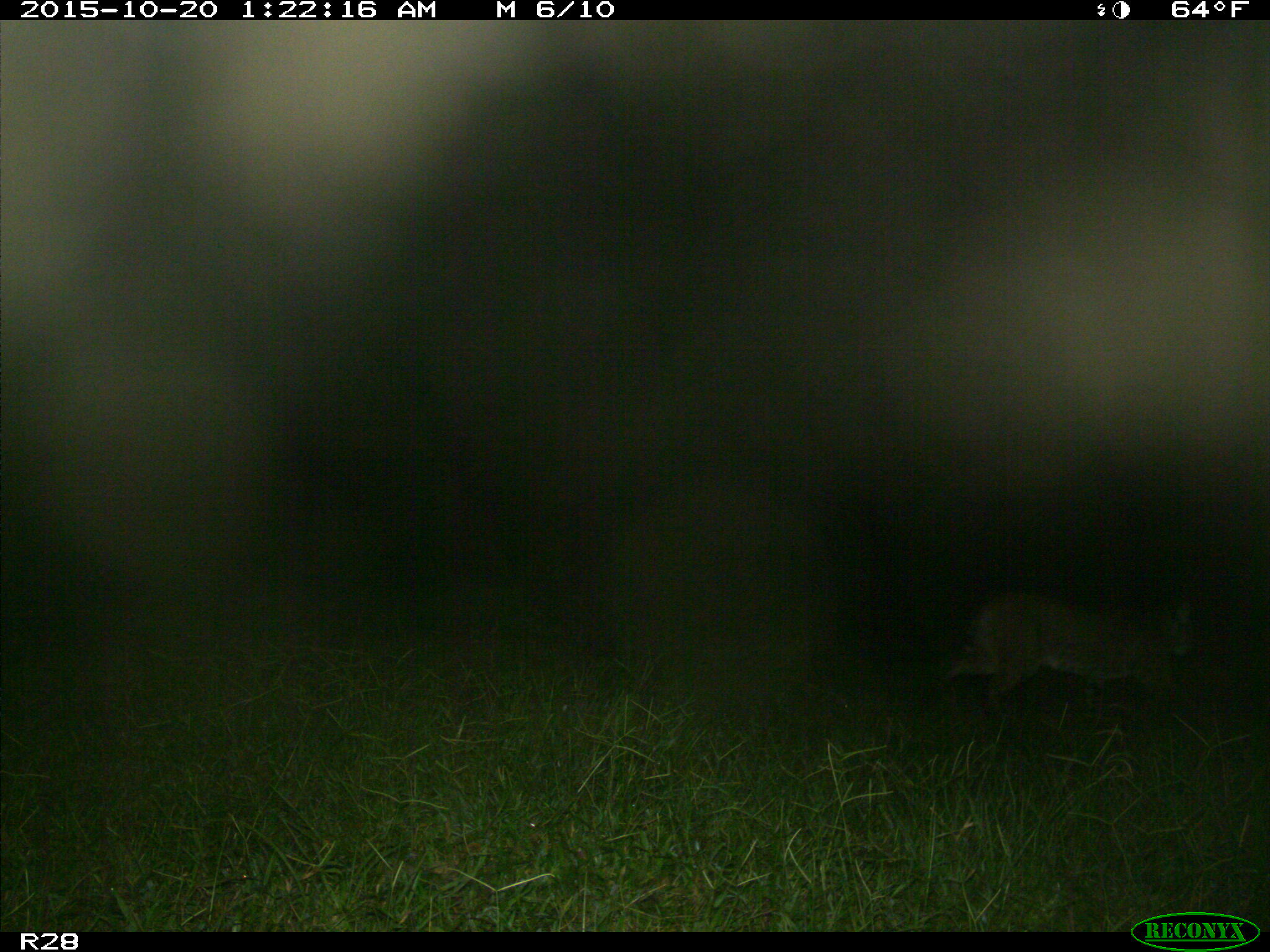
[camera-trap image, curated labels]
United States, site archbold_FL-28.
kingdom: Animalia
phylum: Chordata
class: Mammalia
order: Carnivora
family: Felidae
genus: Lynx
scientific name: Lynx rufus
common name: bobcat